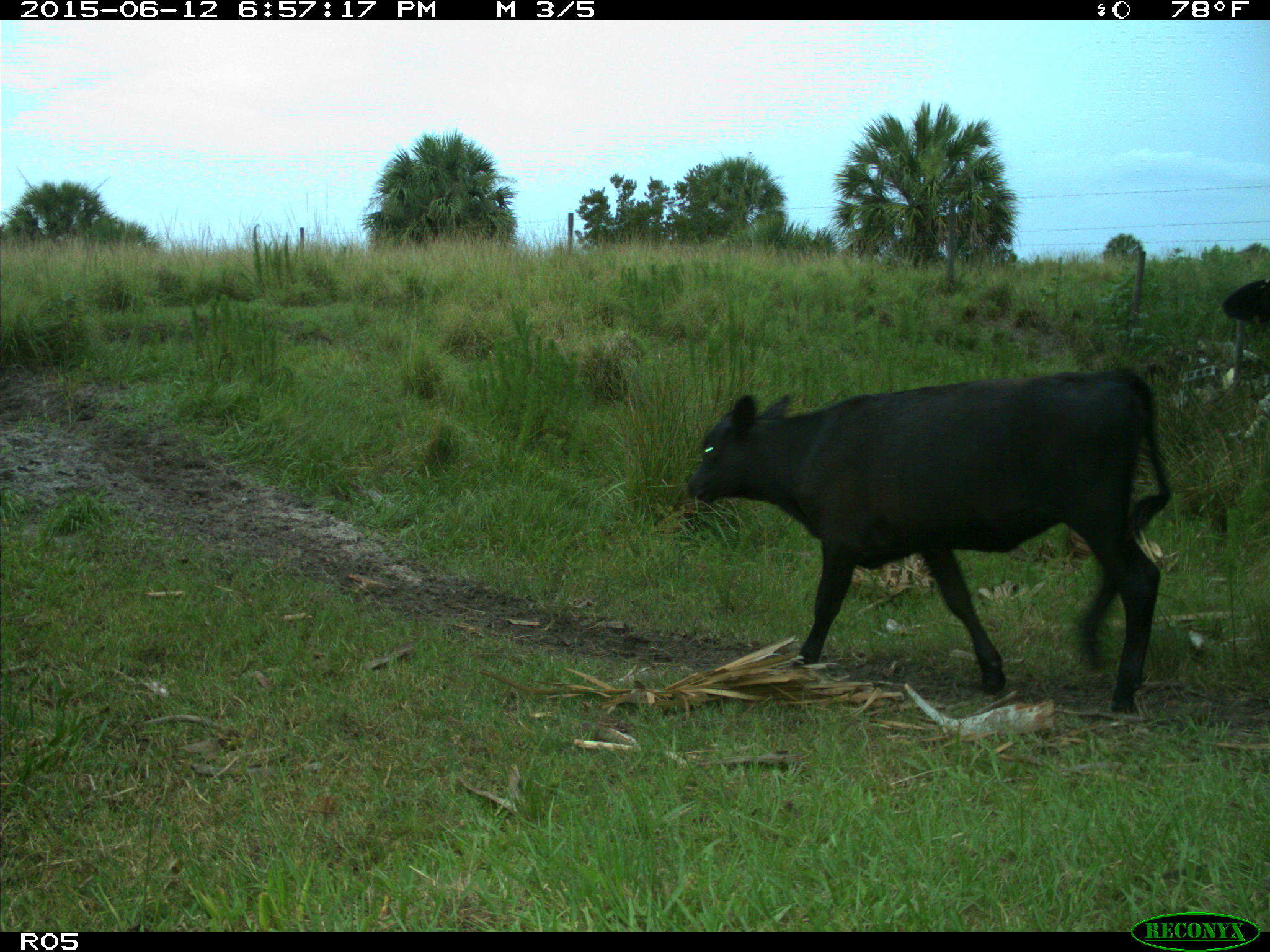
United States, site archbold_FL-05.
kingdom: Animalia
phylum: Chordata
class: Mammalia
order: Artiodactyla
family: Bovidae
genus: Bos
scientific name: Bos taurus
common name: domestic cow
Bos taurus (domestic cow).